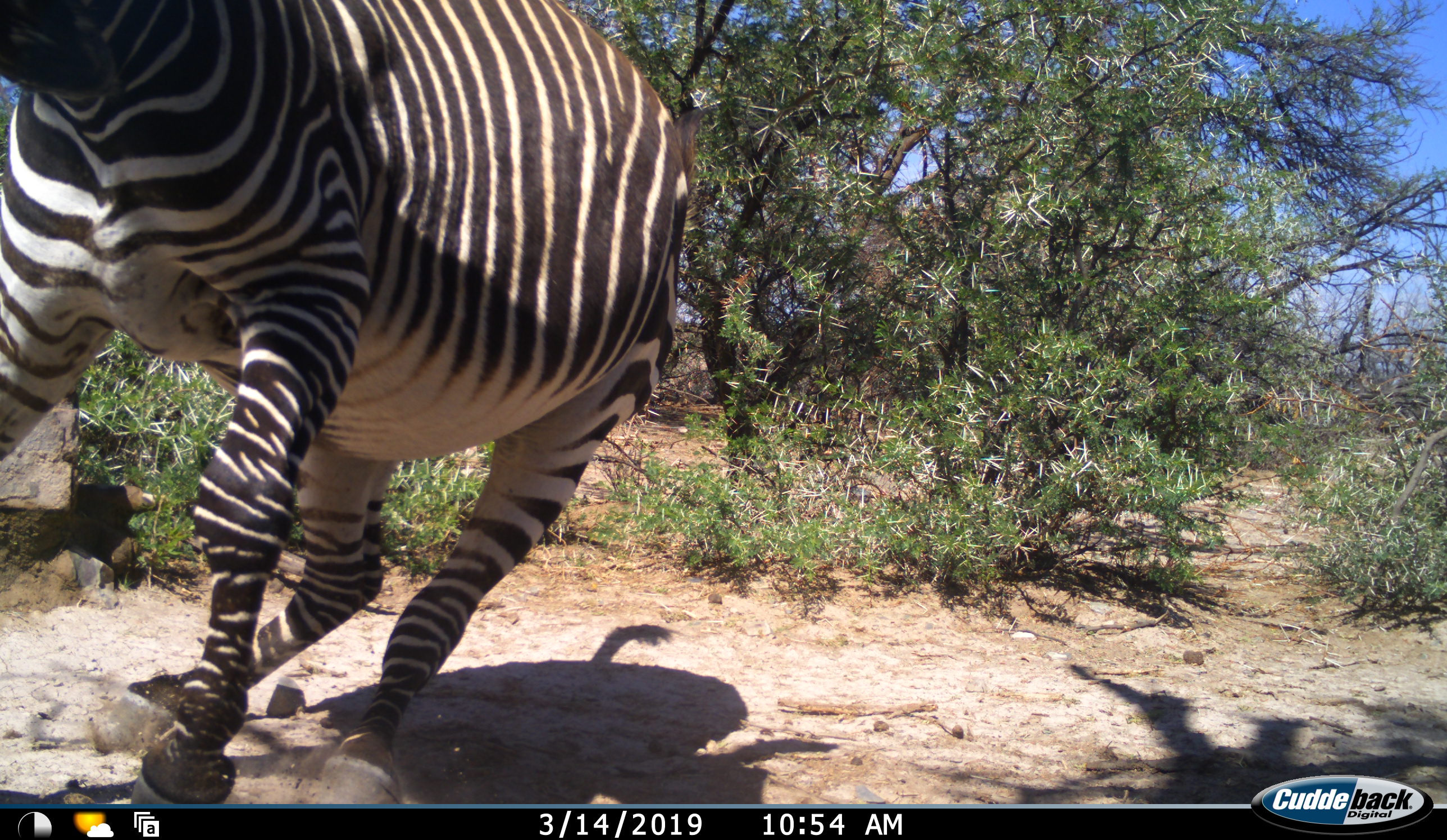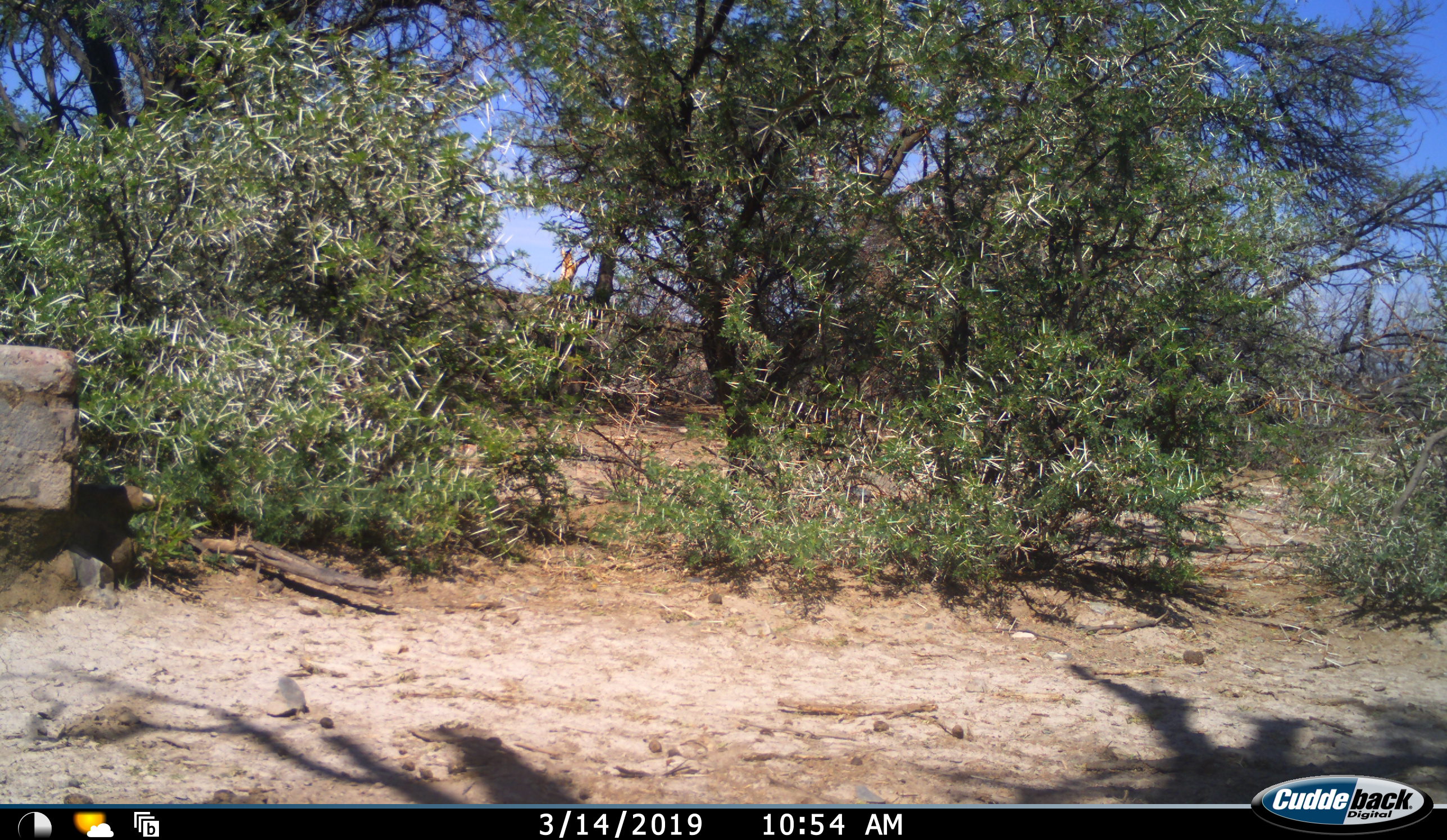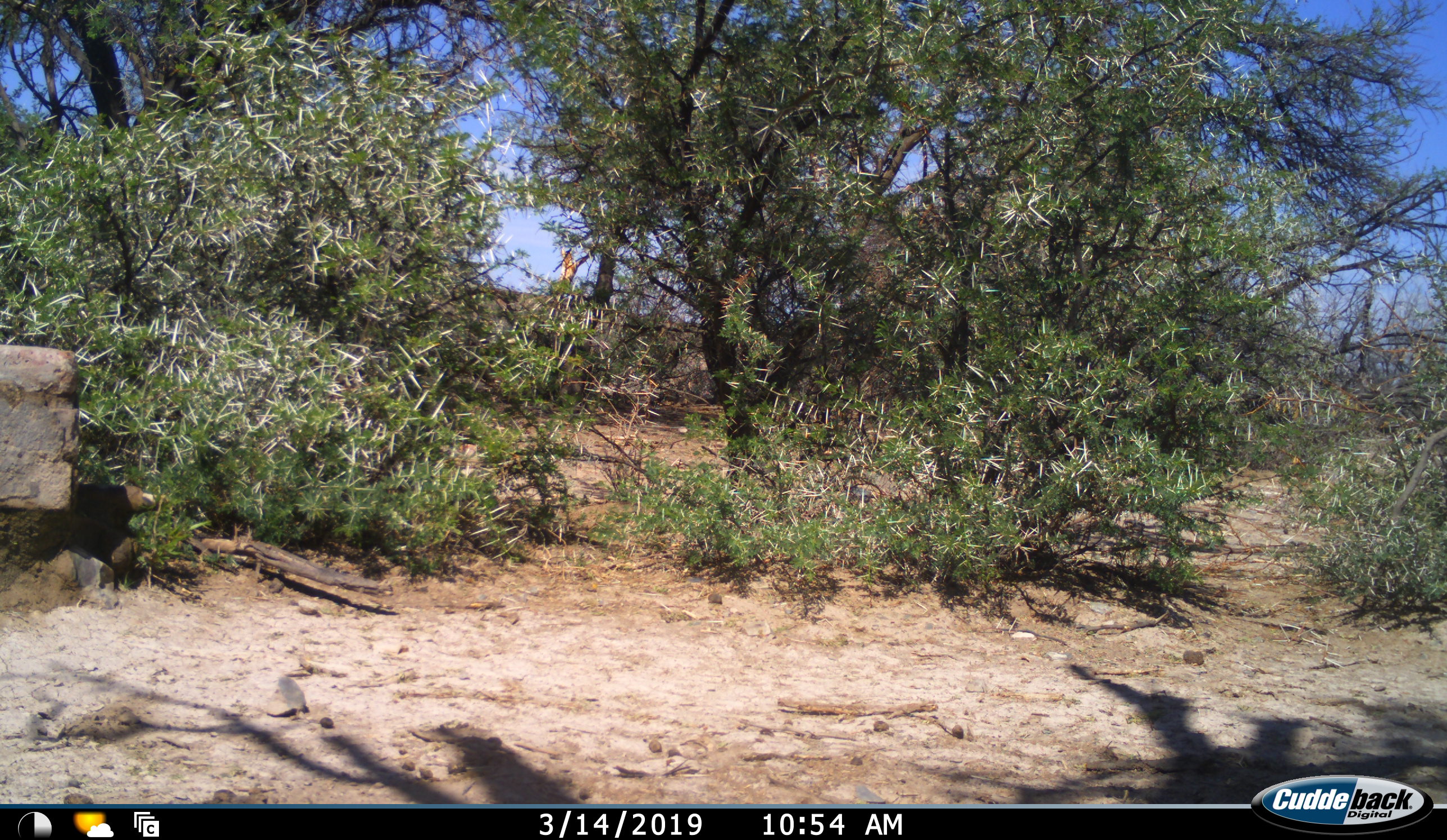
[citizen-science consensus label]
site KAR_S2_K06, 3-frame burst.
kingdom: Animalia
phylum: Chordata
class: Mammalia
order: Perissodactyla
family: Equidae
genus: Equus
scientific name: Equus zebra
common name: mountain zebra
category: zebramountain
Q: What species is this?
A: Zebramountain (mountain zebra) (Equus zebra).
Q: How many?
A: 1.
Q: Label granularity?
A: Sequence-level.